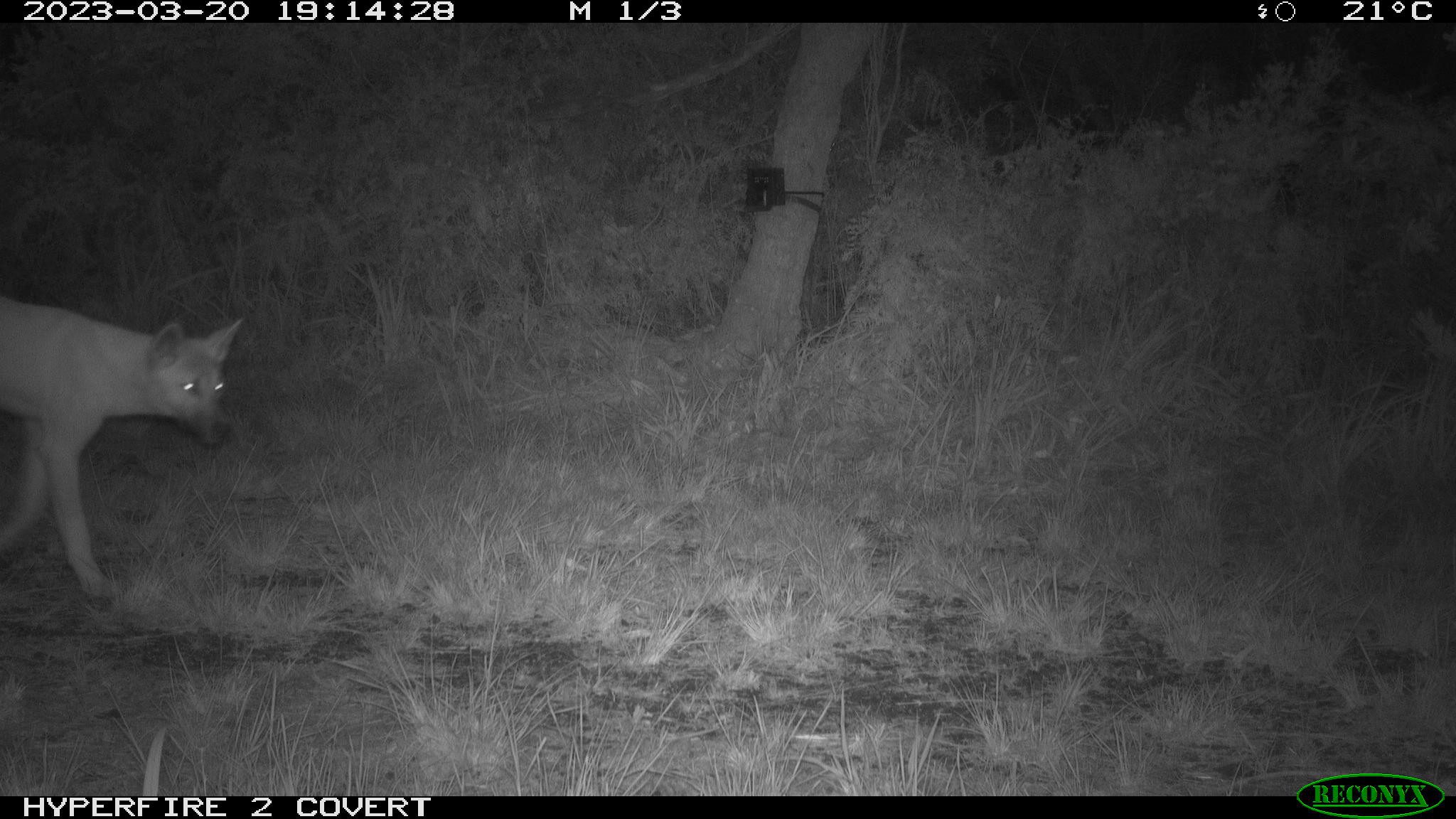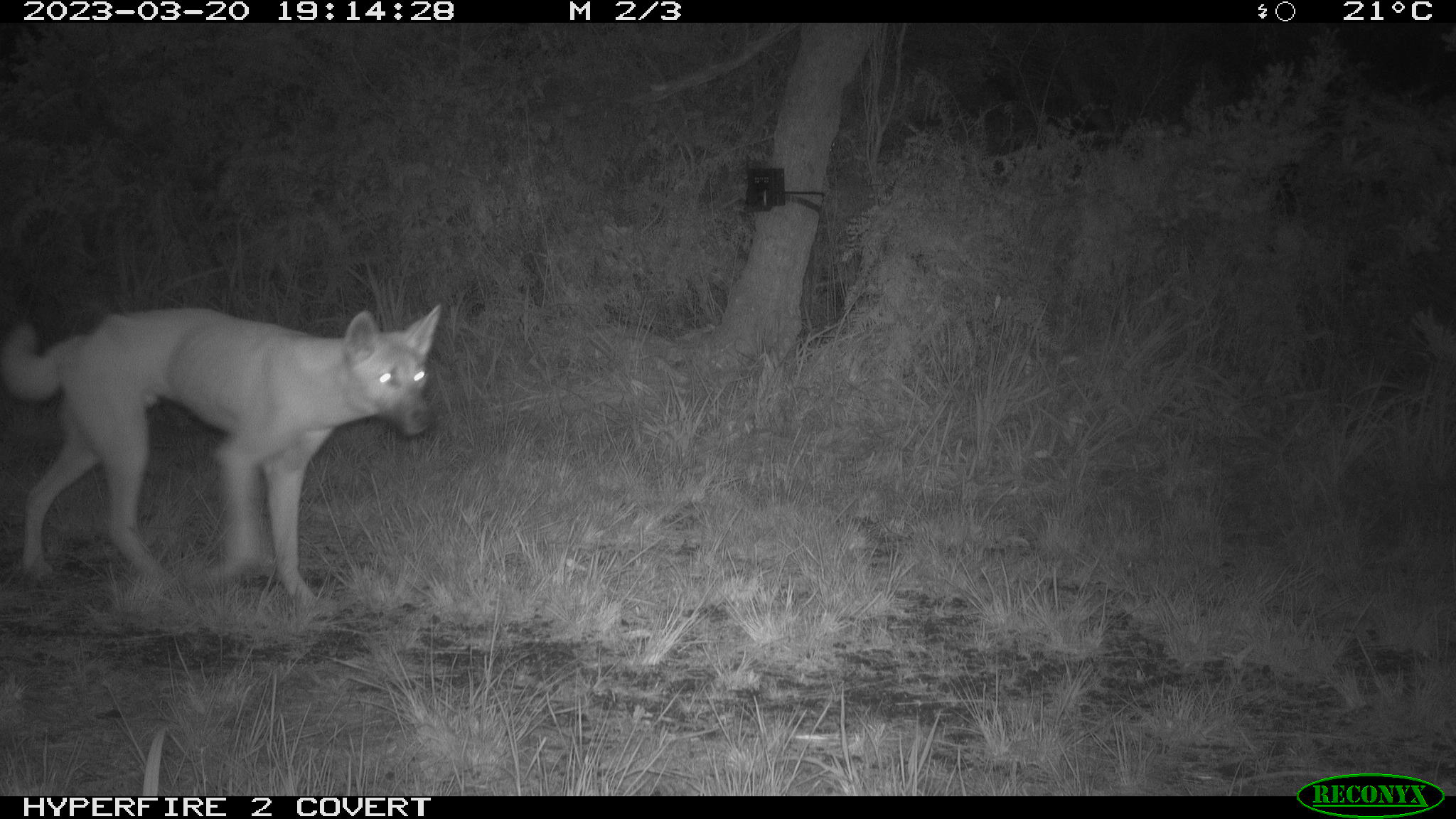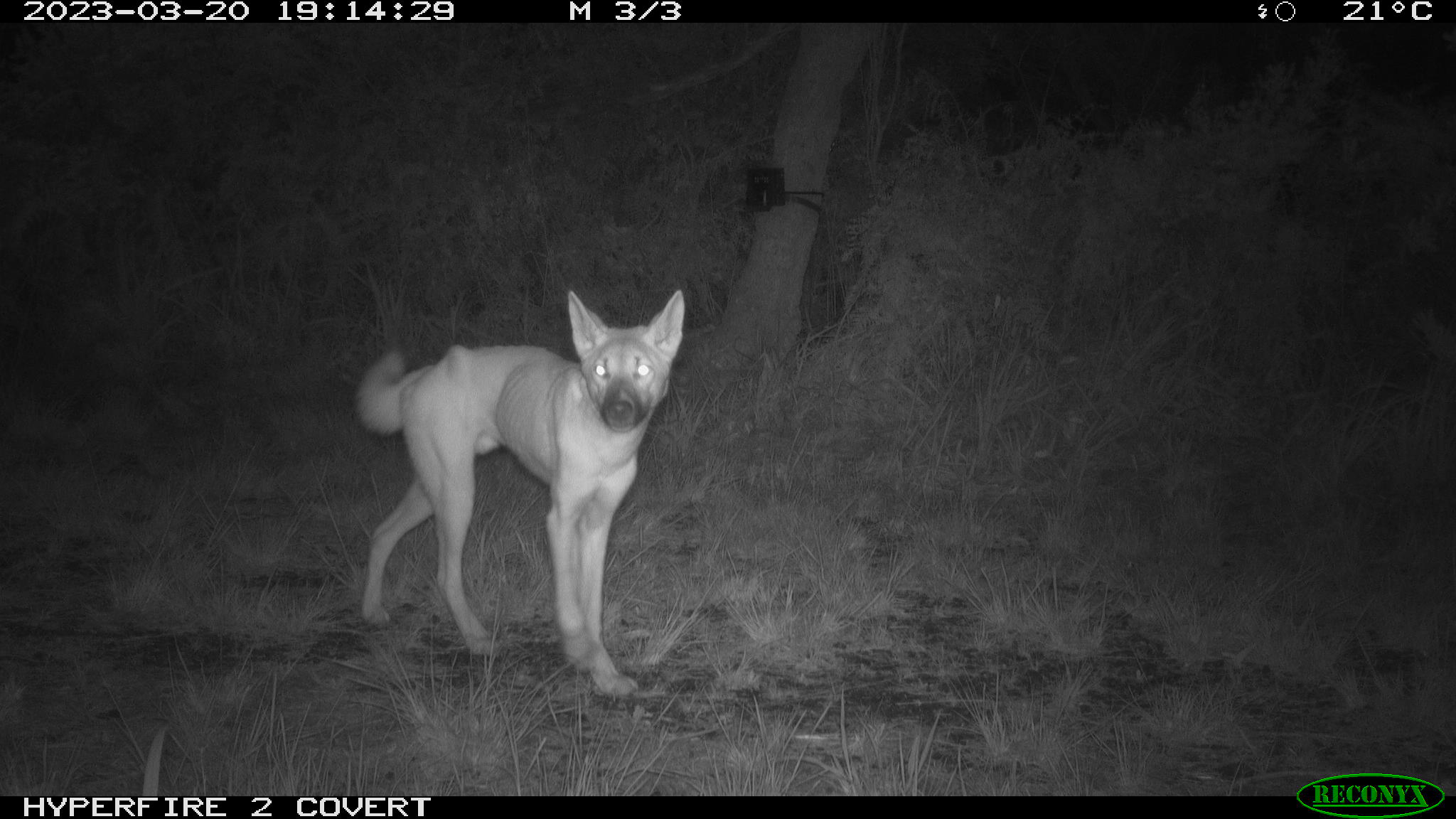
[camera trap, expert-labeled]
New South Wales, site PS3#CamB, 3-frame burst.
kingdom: Animalia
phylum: Chordata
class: Mammalia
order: Carnivora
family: Canidae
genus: Canis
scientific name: Canis familiaris dingo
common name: dingo